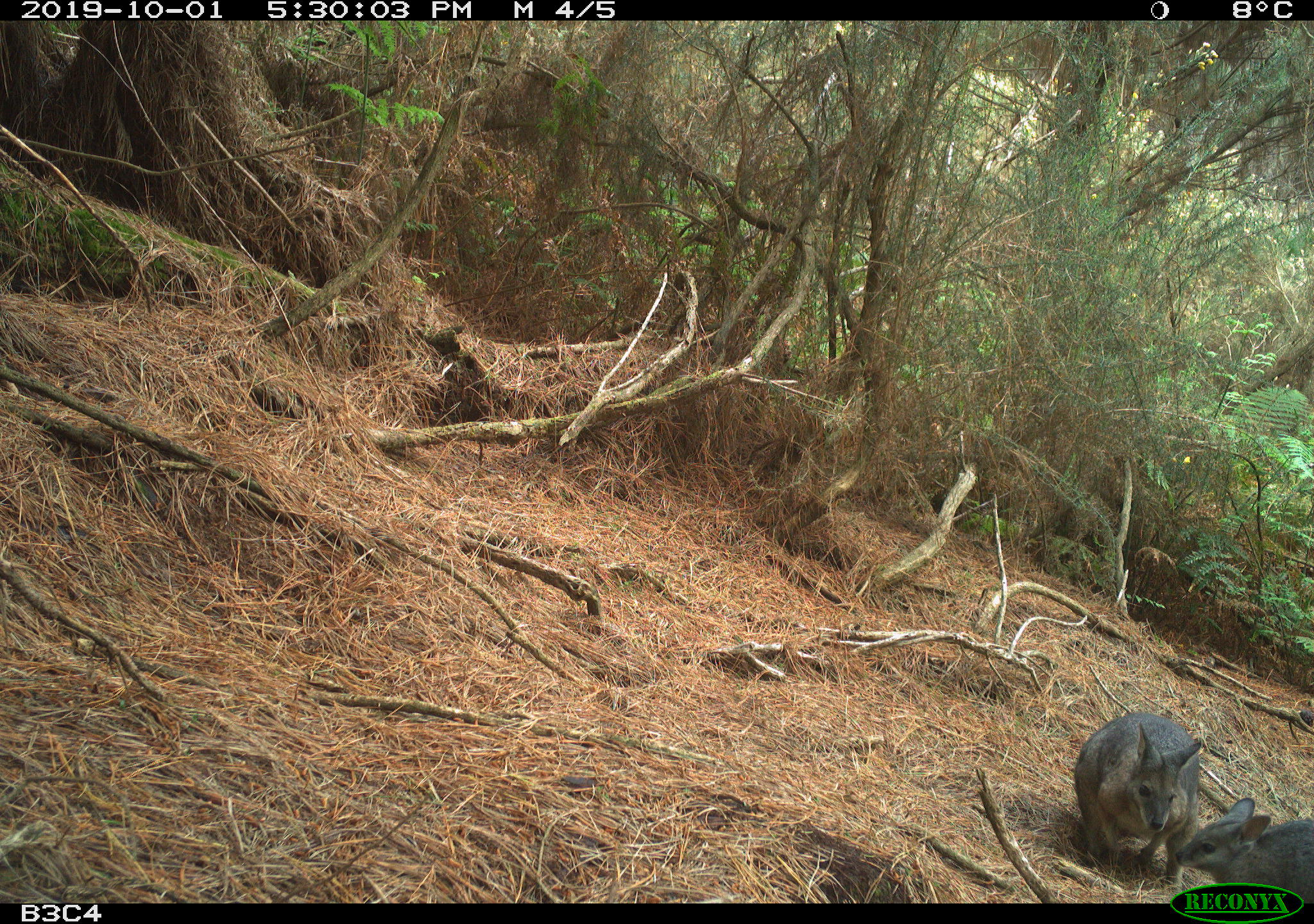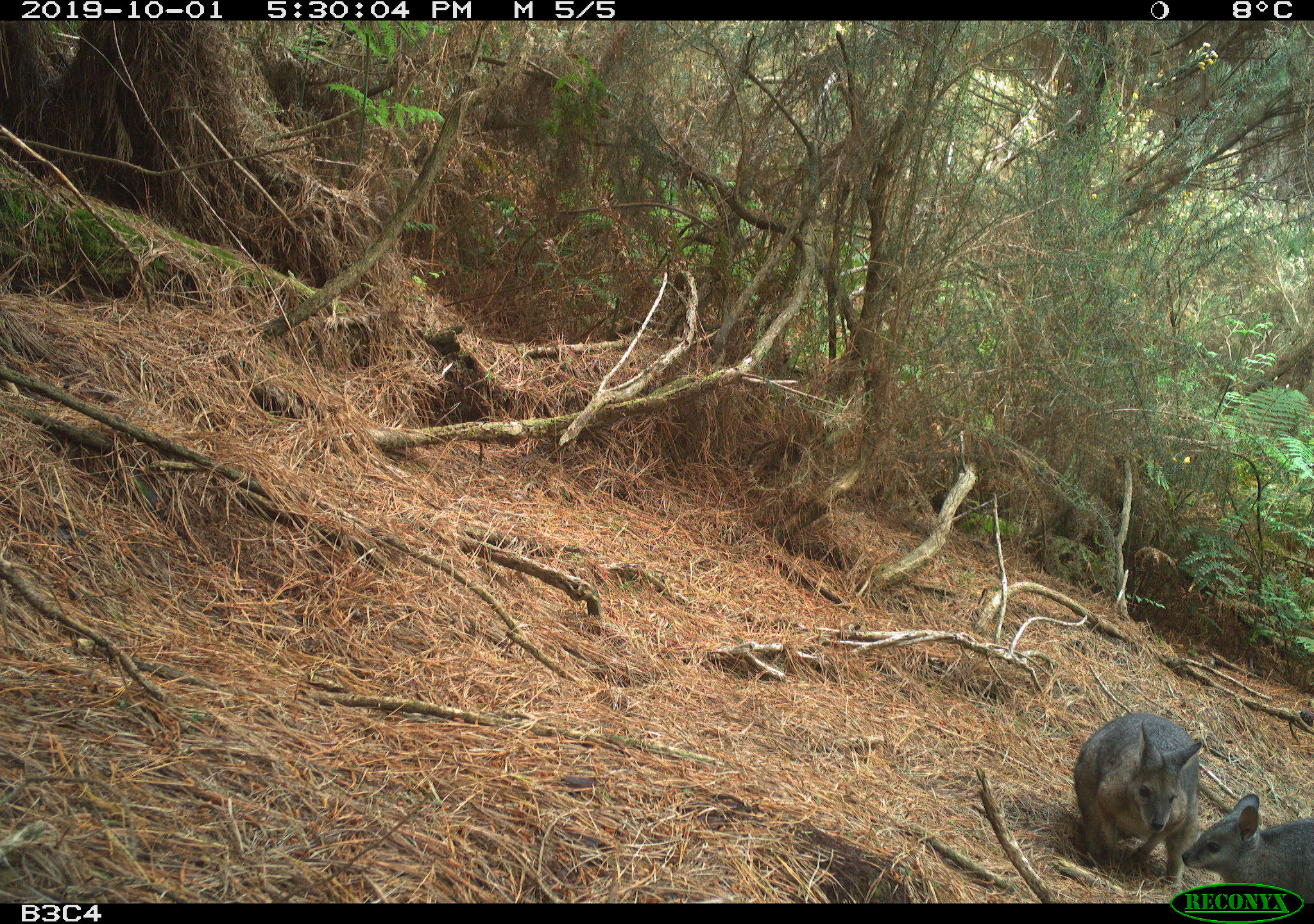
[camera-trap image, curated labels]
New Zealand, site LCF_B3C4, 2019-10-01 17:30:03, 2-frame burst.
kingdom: Animalia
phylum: Chordata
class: Mammalia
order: Diprotodontia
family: Macropodidae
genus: Notamacropus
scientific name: Notamacropus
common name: wallaby